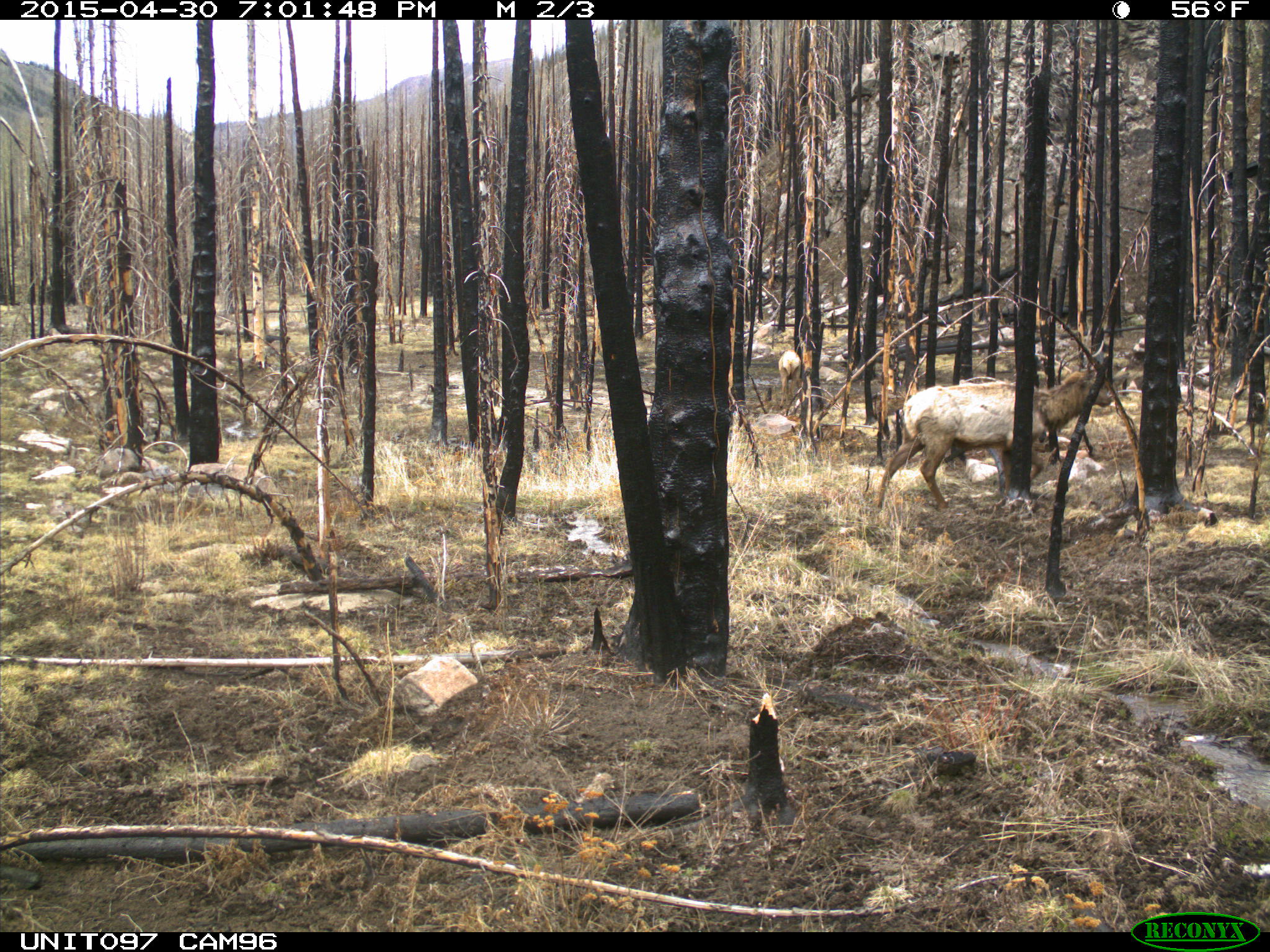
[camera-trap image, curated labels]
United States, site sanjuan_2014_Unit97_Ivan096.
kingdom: Animalia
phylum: Chordata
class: Mammalia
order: Artiodactyla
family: Cervidae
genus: Cervus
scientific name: Cervus elaphus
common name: red deer